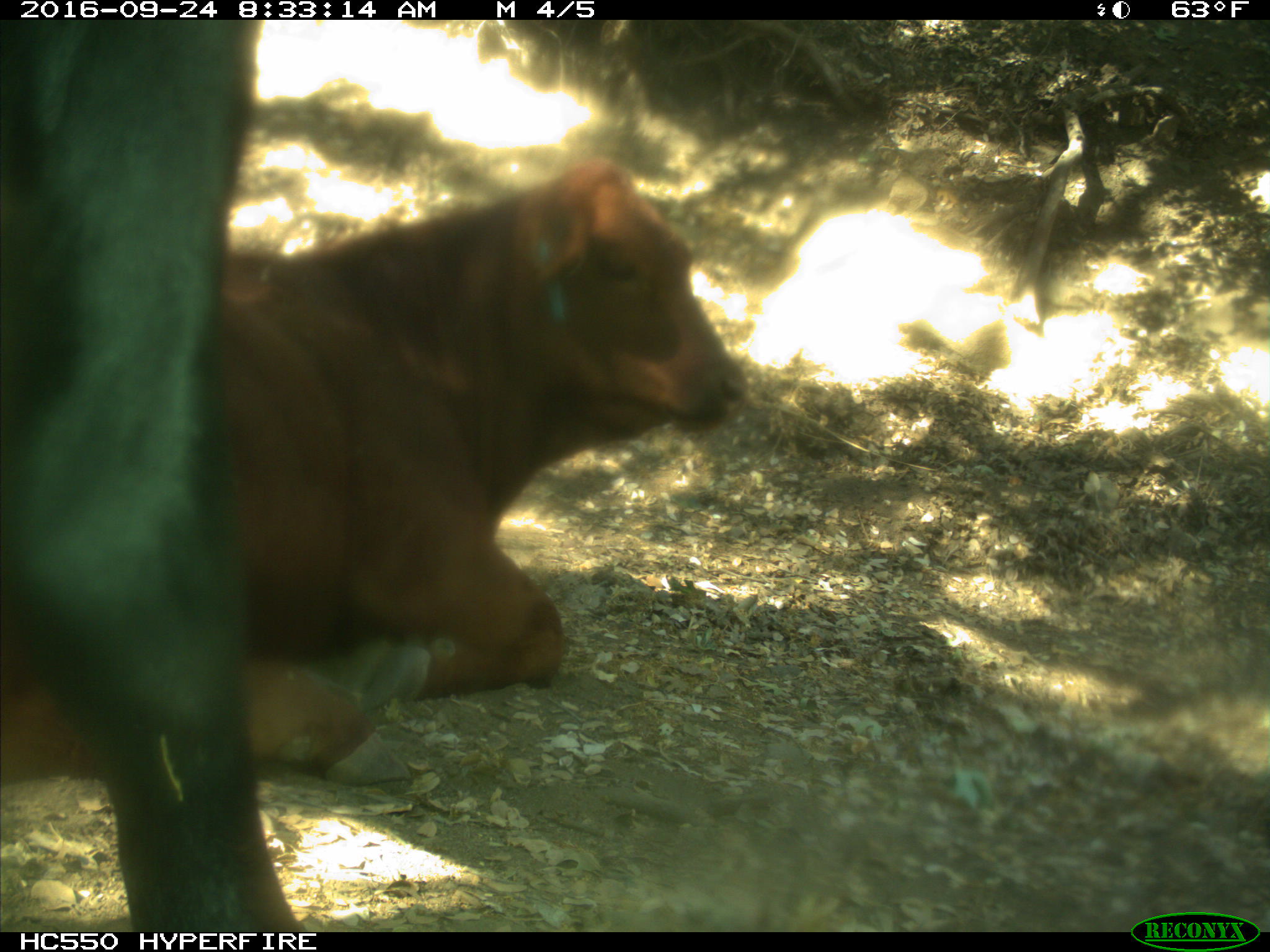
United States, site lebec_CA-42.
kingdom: Animalia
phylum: Chordata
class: Mammalia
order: Artiodactyla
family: Bovidae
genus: Bos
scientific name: Bos taurus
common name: domestic cow